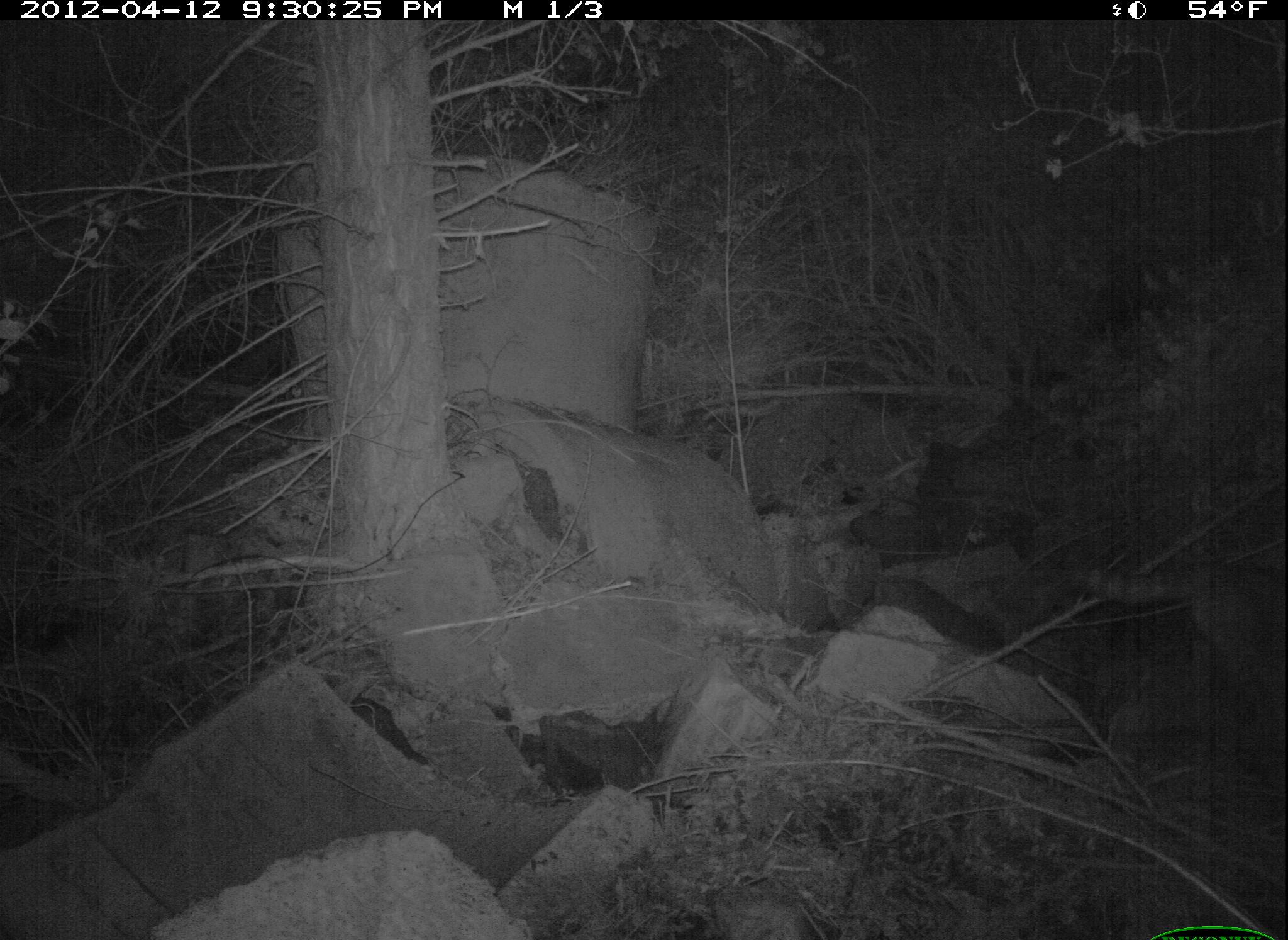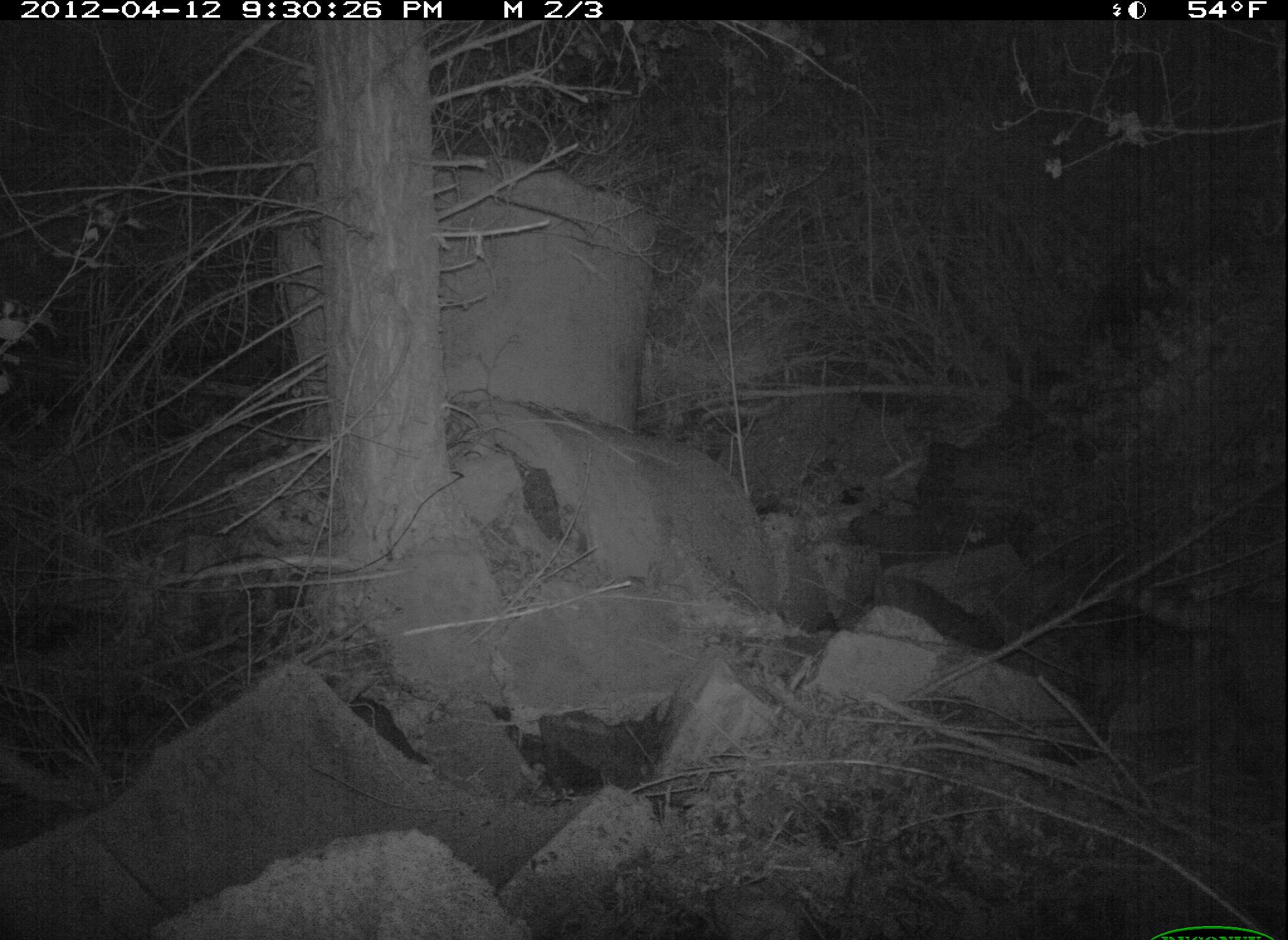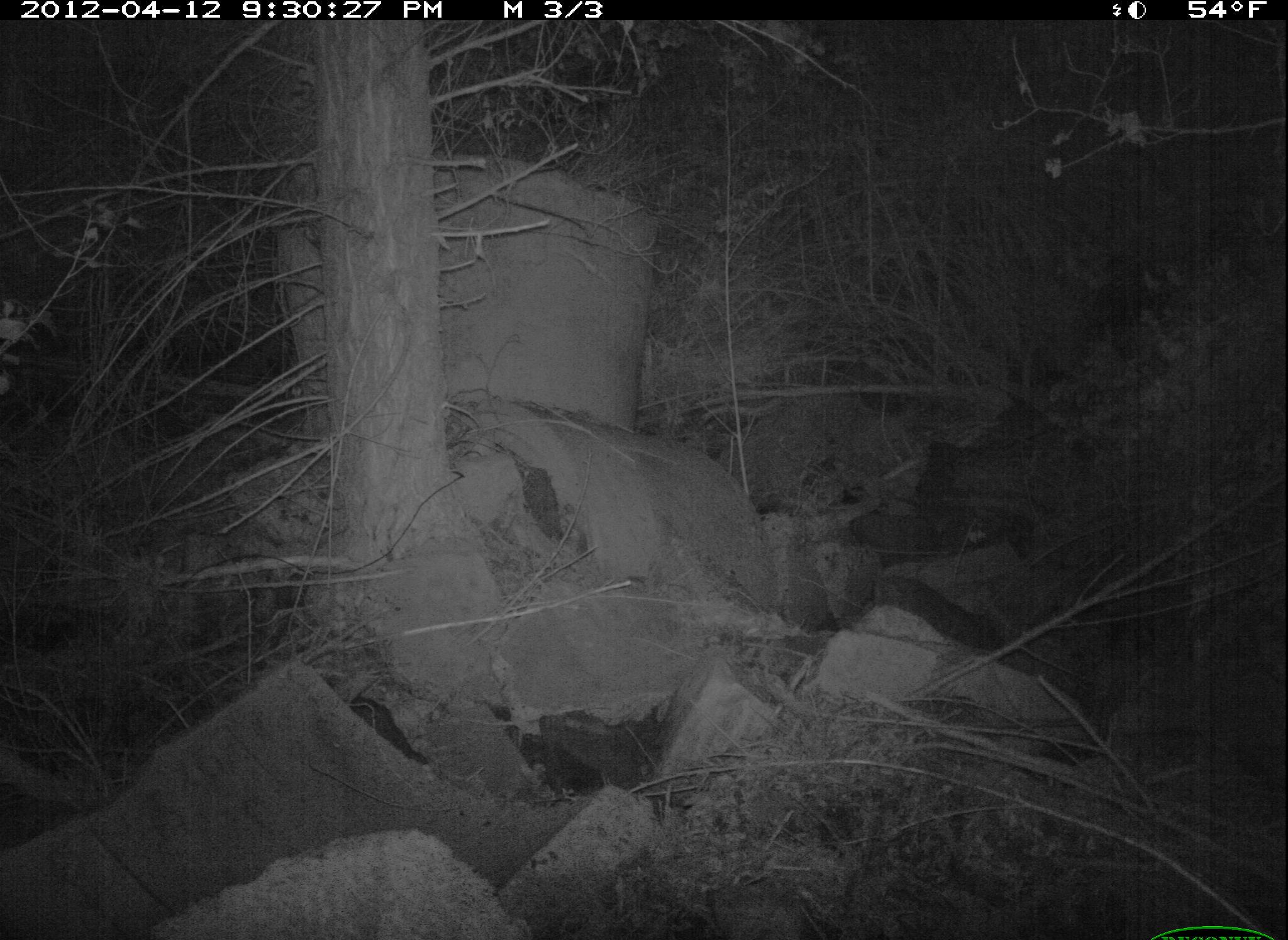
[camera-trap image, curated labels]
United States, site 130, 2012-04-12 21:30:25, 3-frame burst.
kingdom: Animalia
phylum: Chordata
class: Mammalia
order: Carnivora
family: Procyonidae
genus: Procyon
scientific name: Procyon lotor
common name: raccoon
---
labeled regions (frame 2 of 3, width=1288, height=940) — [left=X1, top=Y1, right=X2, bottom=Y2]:
raccoon: [left=1077, top=561, right=1280, bottom=752]